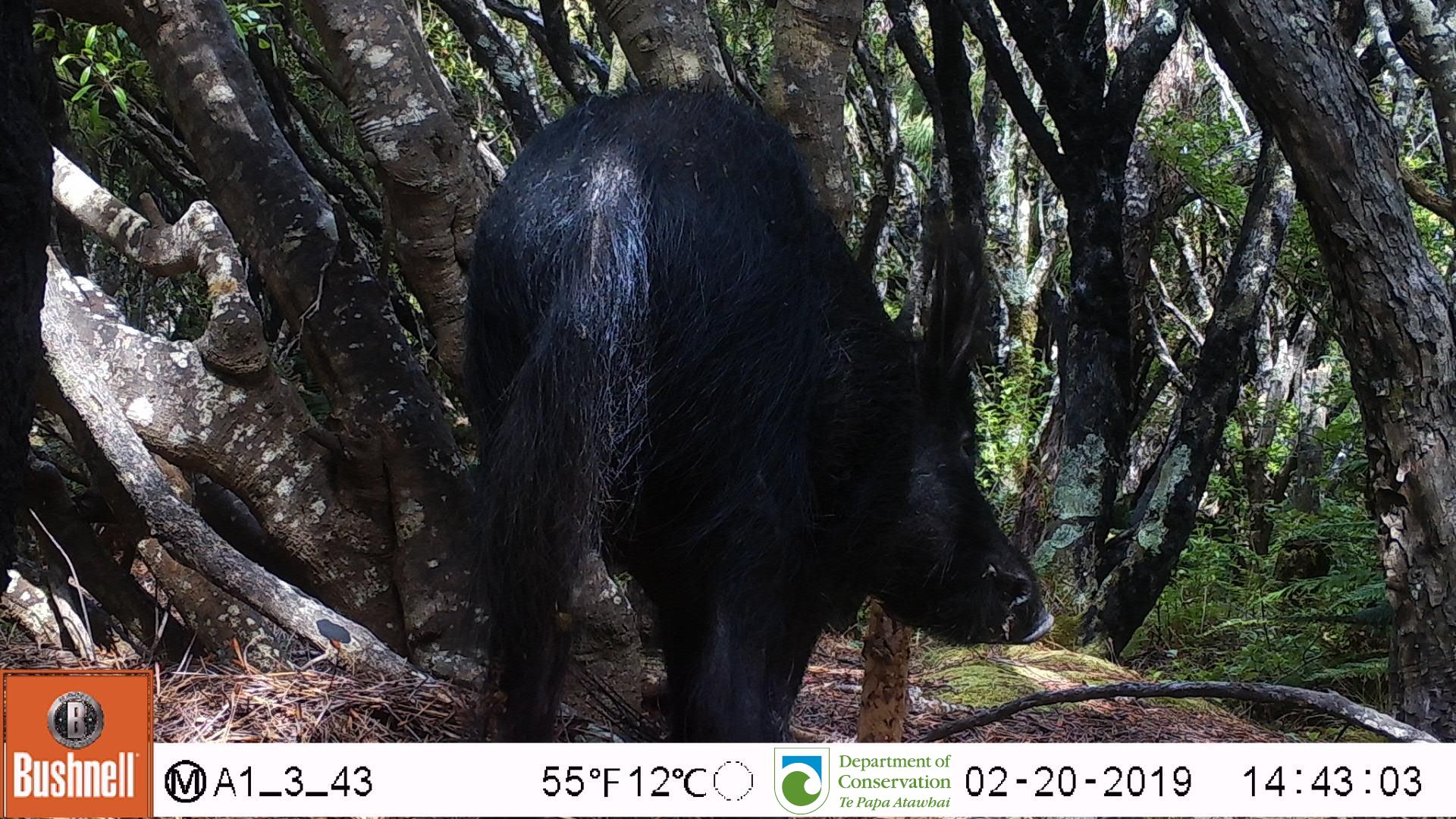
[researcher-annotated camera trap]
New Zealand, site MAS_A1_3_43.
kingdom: Animalia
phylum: Chordata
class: Mammalia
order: Artiodactyla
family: Suidae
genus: Sus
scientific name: Sus scrofa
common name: pig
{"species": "pig (Sus scrofa)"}